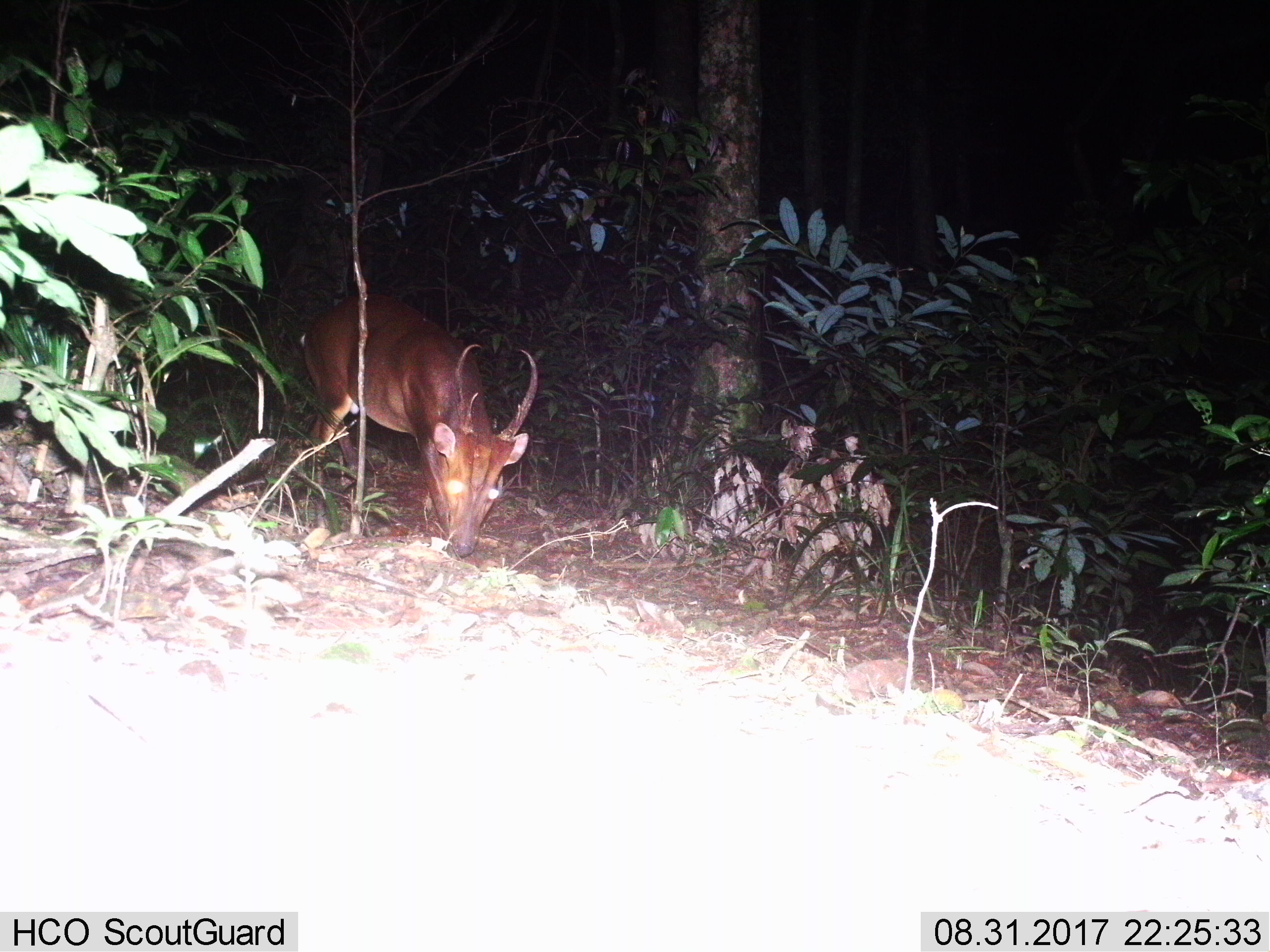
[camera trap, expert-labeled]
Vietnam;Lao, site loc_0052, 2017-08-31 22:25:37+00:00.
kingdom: Animalia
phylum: Chordata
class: Mammalia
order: Artiodactyla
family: Cervidae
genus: Muntiacus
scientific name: Muntiacus vuquangensis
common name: large-antlered muntjac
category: large antlered muntjac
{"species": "large antlered muntjac (large-antlered muntjac) (Muntiacus vuquangensis)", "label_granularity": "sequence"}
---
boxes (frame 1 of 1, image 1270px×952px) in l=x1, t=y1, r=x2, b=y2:
large antlered muntjac: l=299, t=291, r=538, b=557